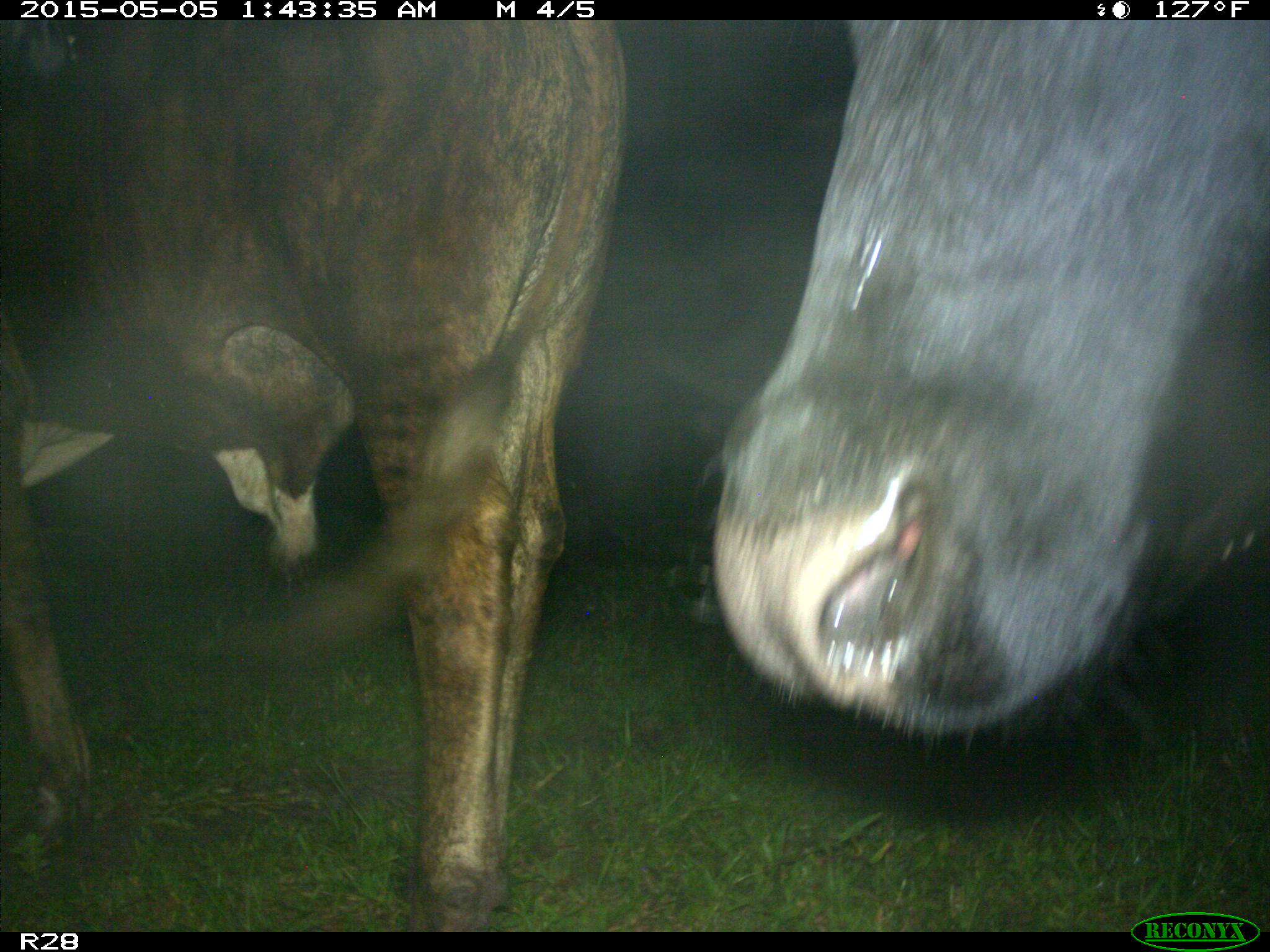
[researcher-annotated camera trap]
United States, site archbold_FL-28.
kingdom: Animalia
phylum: Chordata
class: Mammalia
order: Artiodactyla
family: Bovidae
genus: Bos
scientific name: Bos taurus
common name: domestic cow